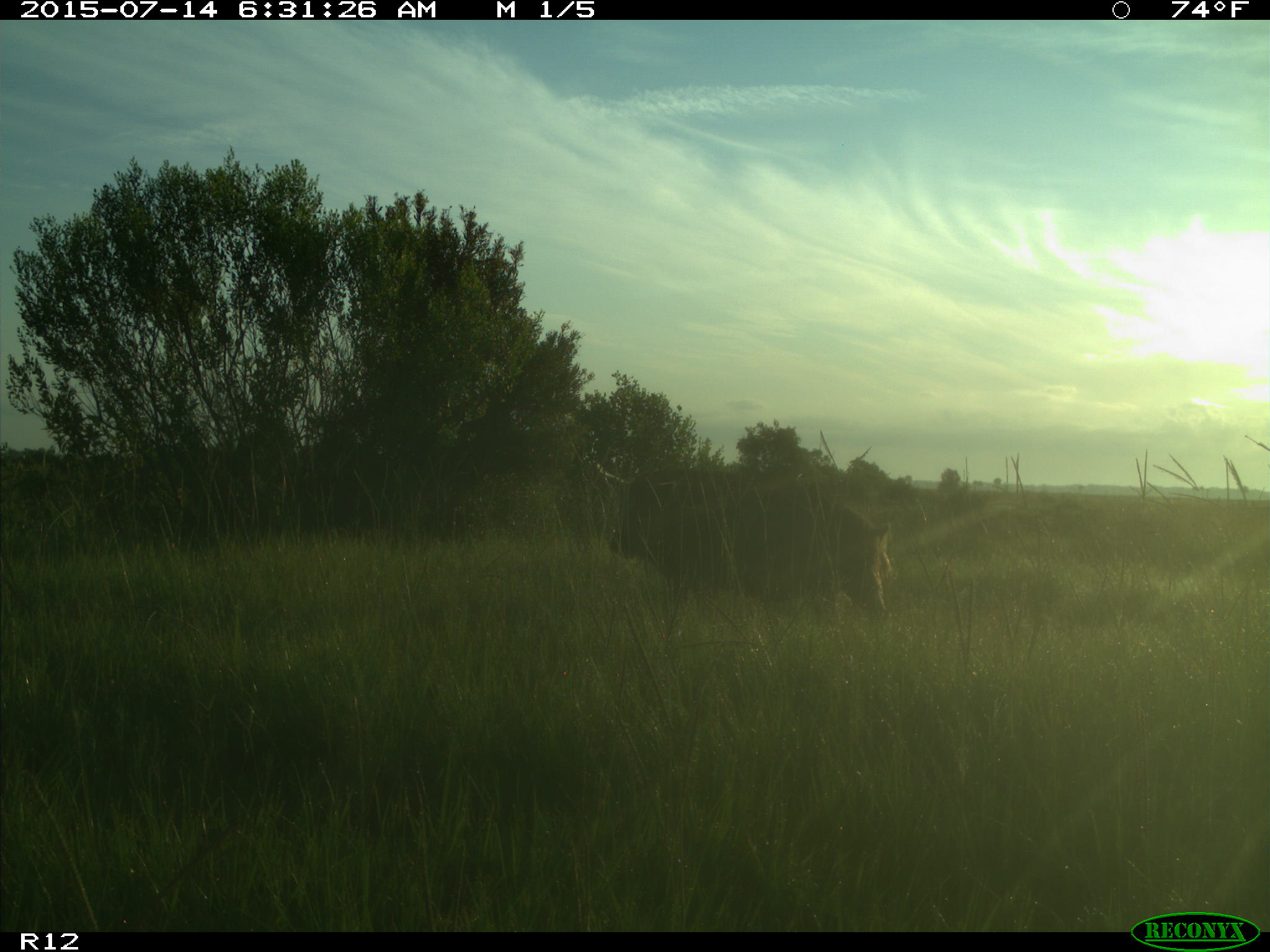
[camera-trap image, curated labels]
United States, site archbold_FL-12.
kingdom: Animalia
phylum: Chordata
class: Mammalia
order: Artiodactyla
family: Suidae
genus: Sus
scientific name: Sus scrofa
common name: wild boar